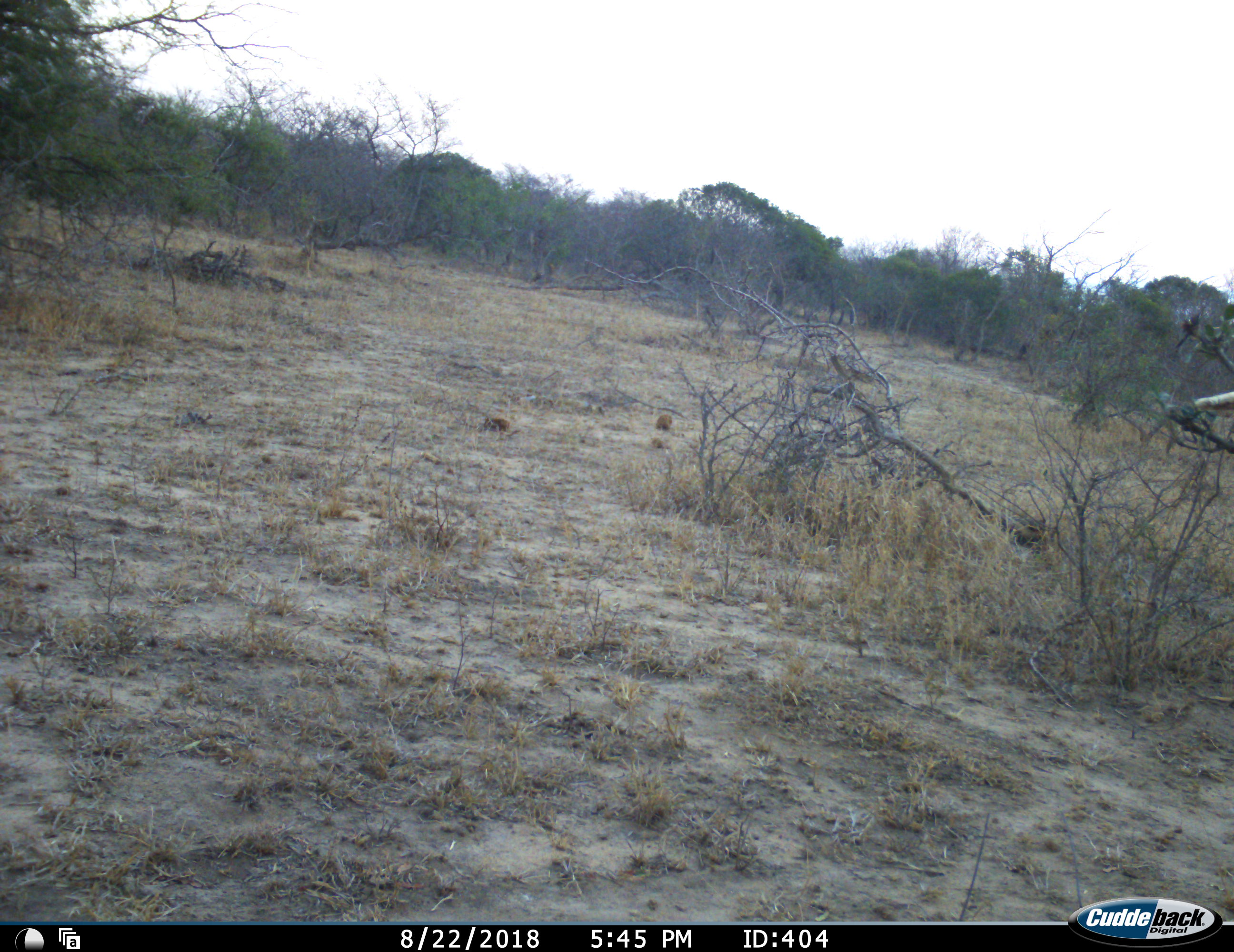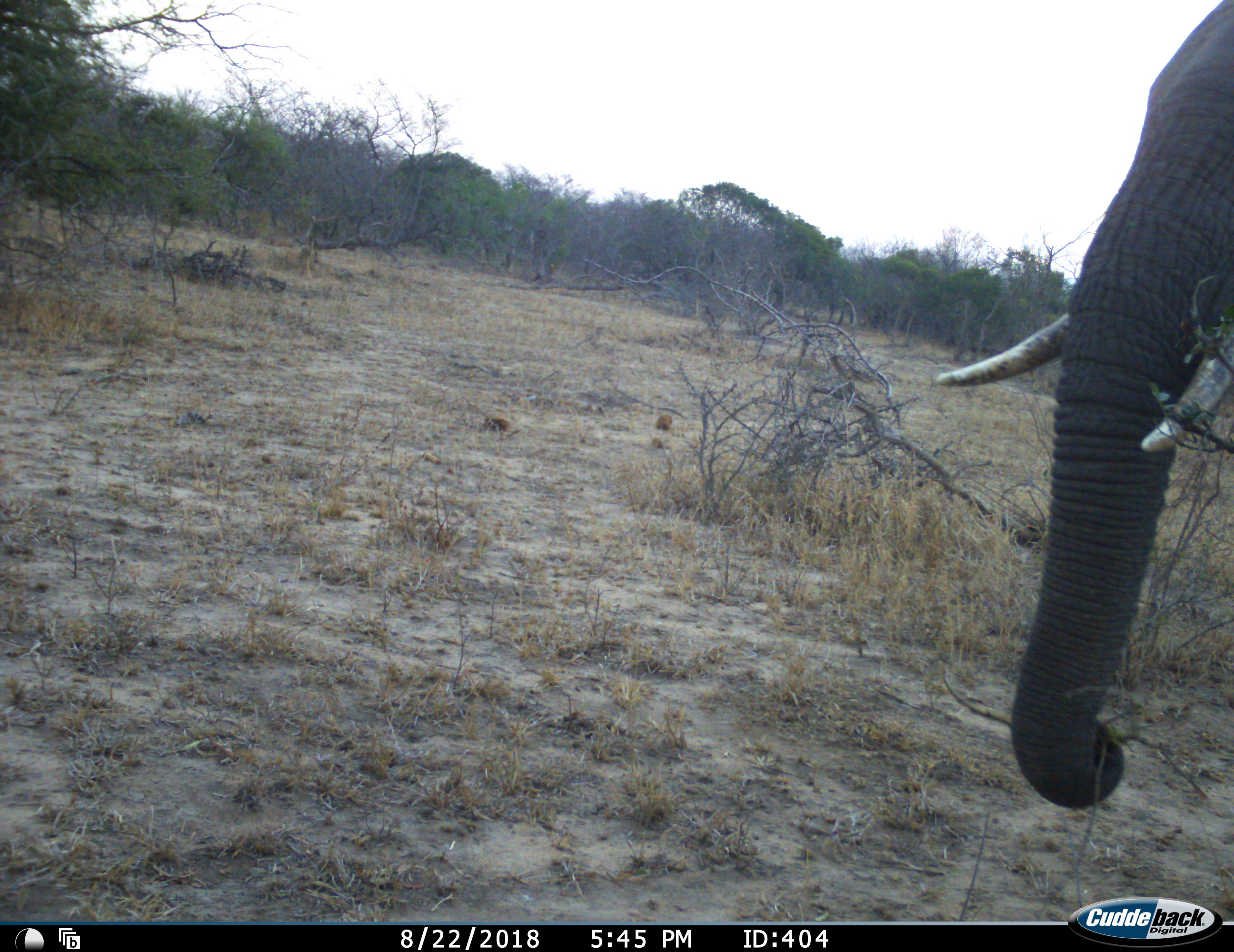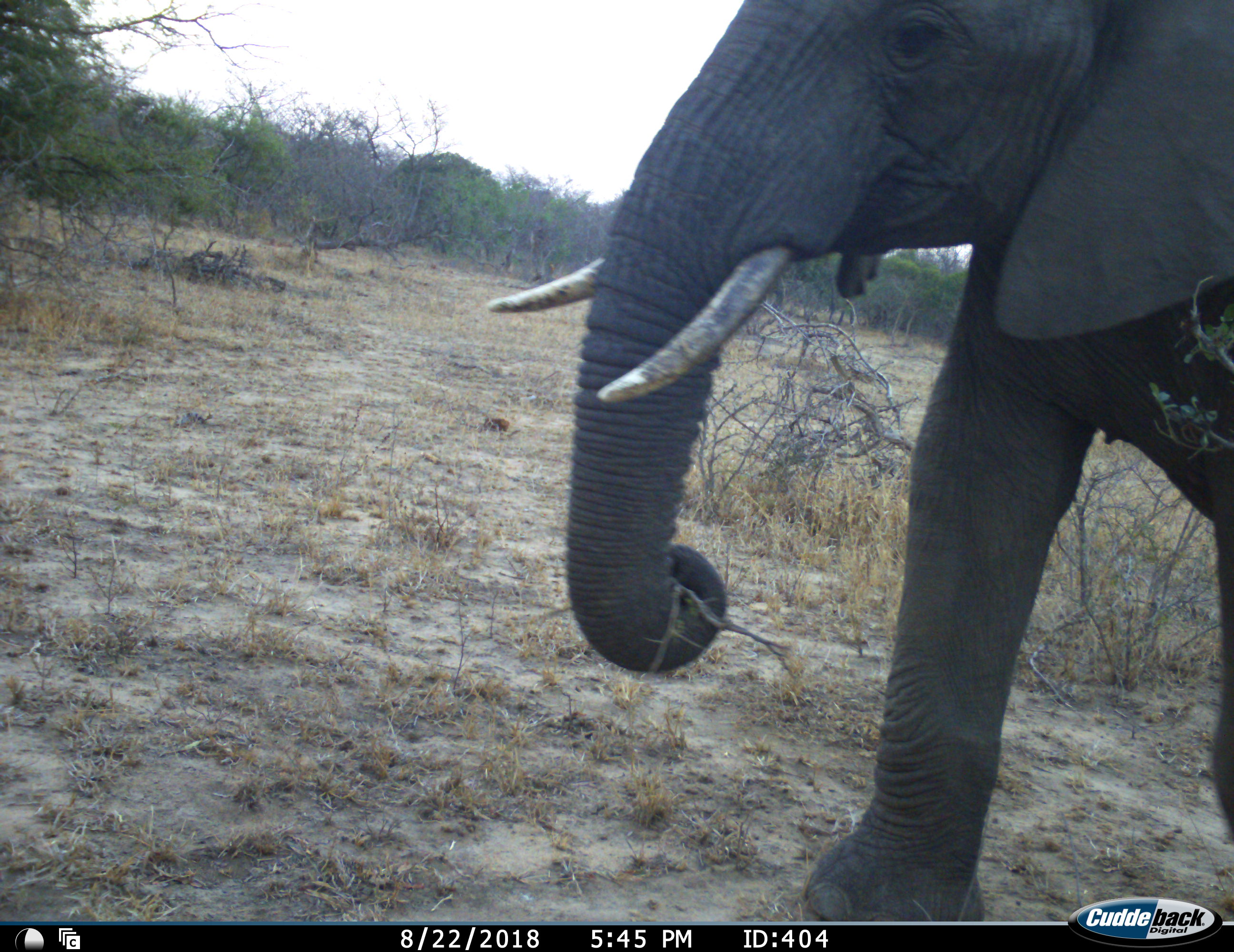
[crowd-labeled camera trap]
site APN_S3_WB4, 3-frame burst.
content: unidentified animal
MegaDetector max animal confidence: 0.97